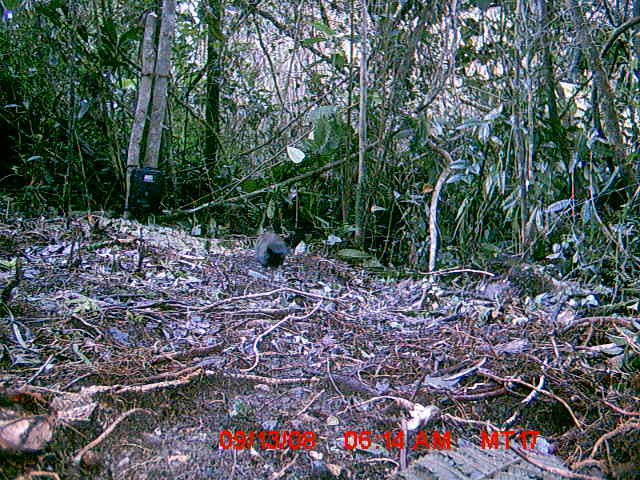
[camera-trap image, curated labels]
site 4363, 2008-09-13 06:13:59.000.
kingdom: Animalia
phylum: Chordata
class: Aves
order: Cuculiformes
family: Cuculidae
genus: Coua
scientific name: Coua serriana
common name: red-breasted coua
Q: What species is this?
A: Coua serriana (red-breasted coua).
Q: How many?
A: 1.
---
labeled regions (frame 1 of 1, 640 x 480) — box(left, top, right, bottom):
coua serriana: box(254, 229, 288, 269)